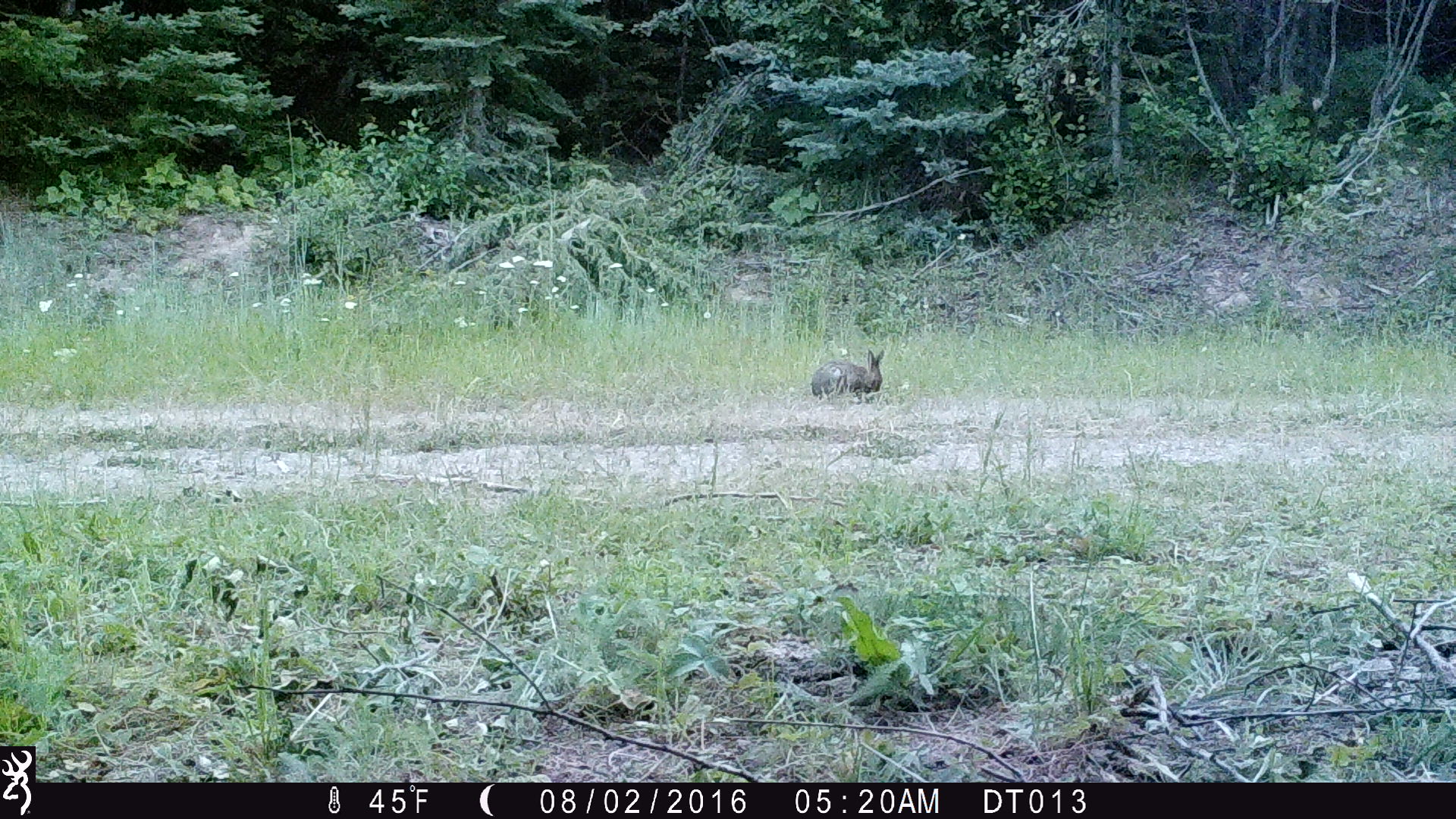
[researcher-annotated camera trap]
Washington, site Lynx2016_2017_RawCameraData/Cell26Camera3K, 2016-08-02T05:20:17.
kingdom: Animalia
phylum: Chordata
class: Mammalia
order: Lagomorpha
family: Leporidae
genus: Lepus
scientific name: Lepus americanus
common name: snowshoe hare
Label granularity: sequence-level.